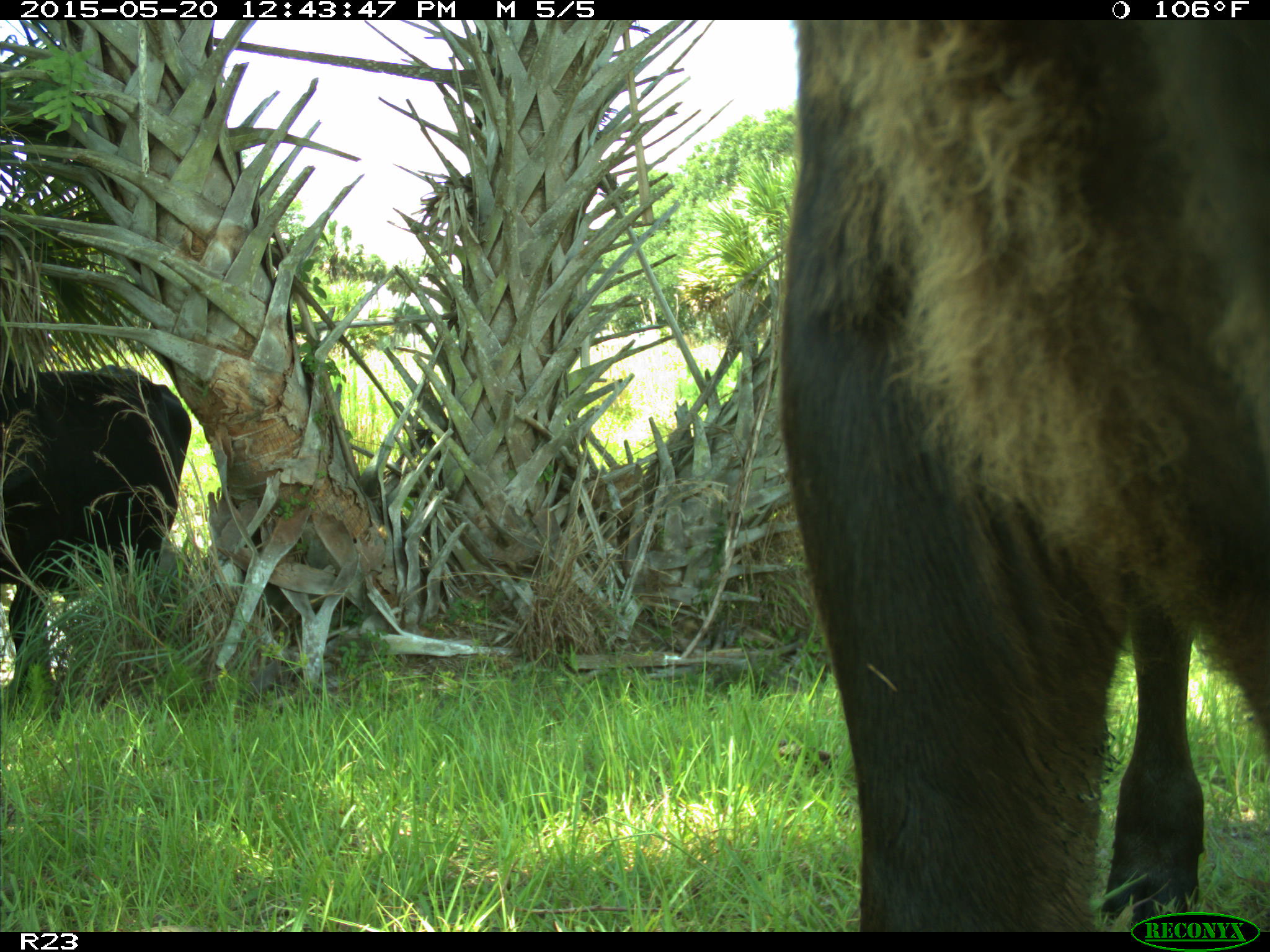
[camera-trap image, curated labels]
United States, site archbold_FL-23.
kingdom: Animalia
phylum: Chordata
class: Mammalia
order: Artiodactyla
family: Bovidae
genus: Bos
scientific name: Bos taurus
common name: domestic cow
Bos taurus (domestic cow).